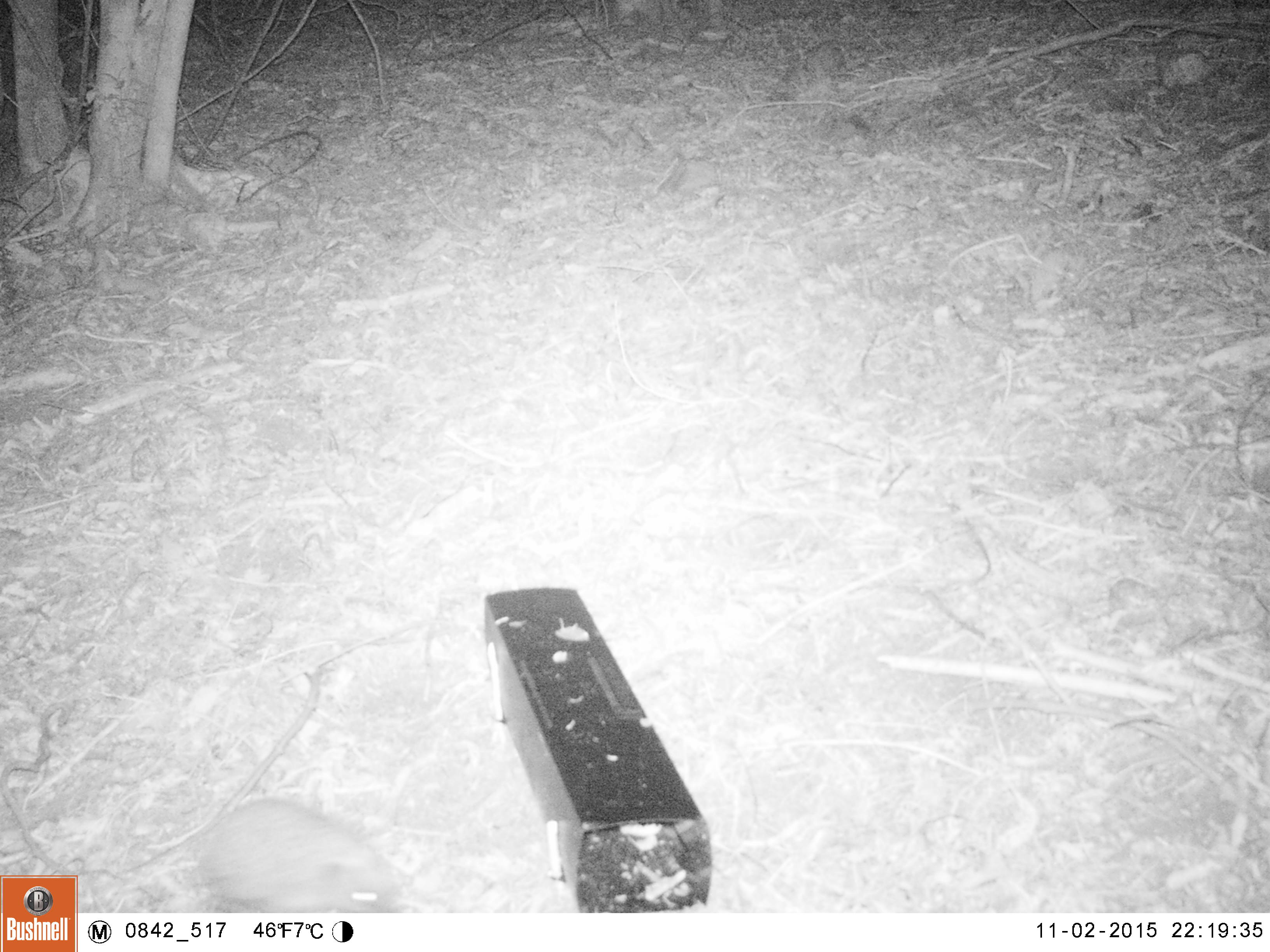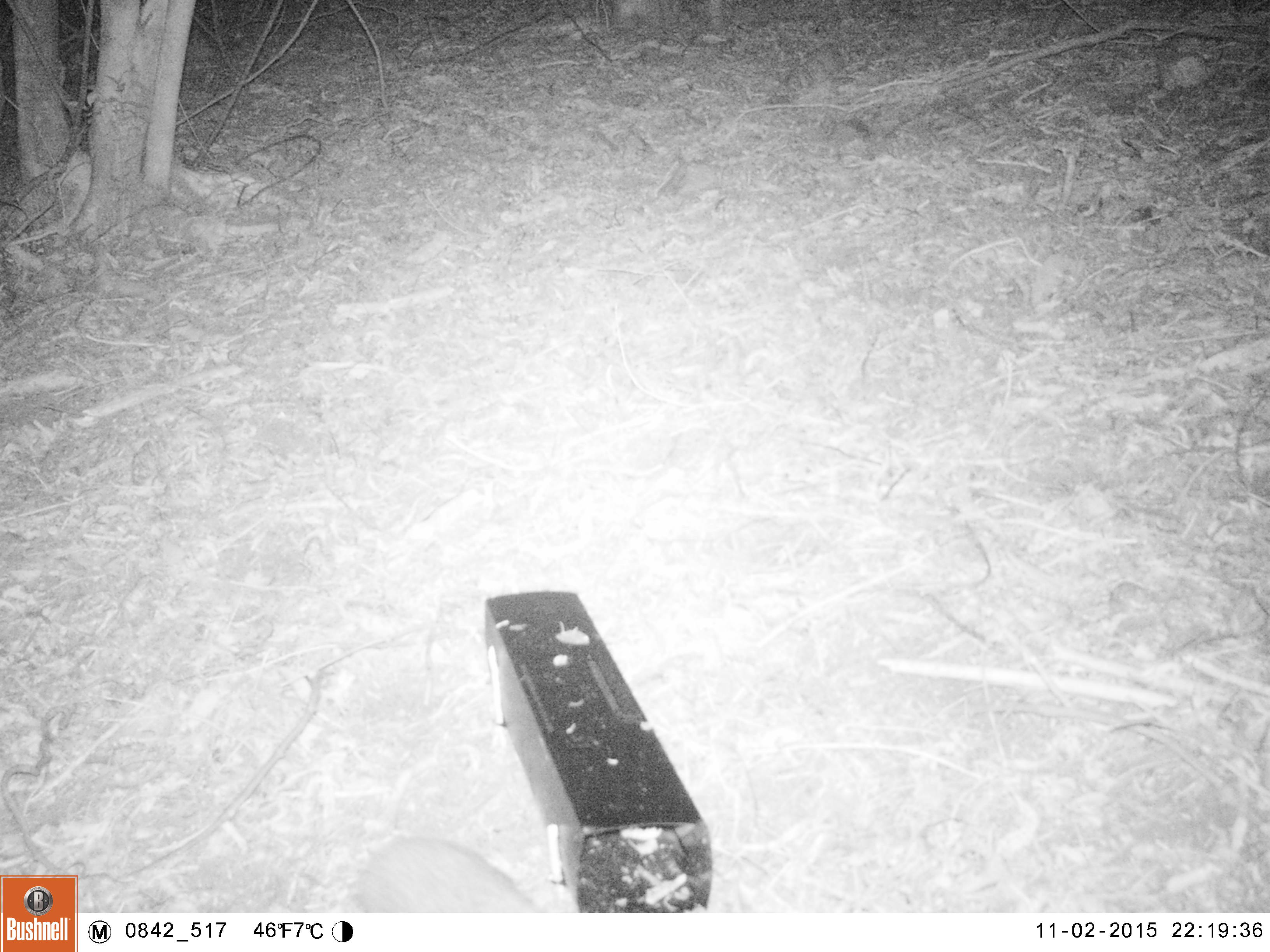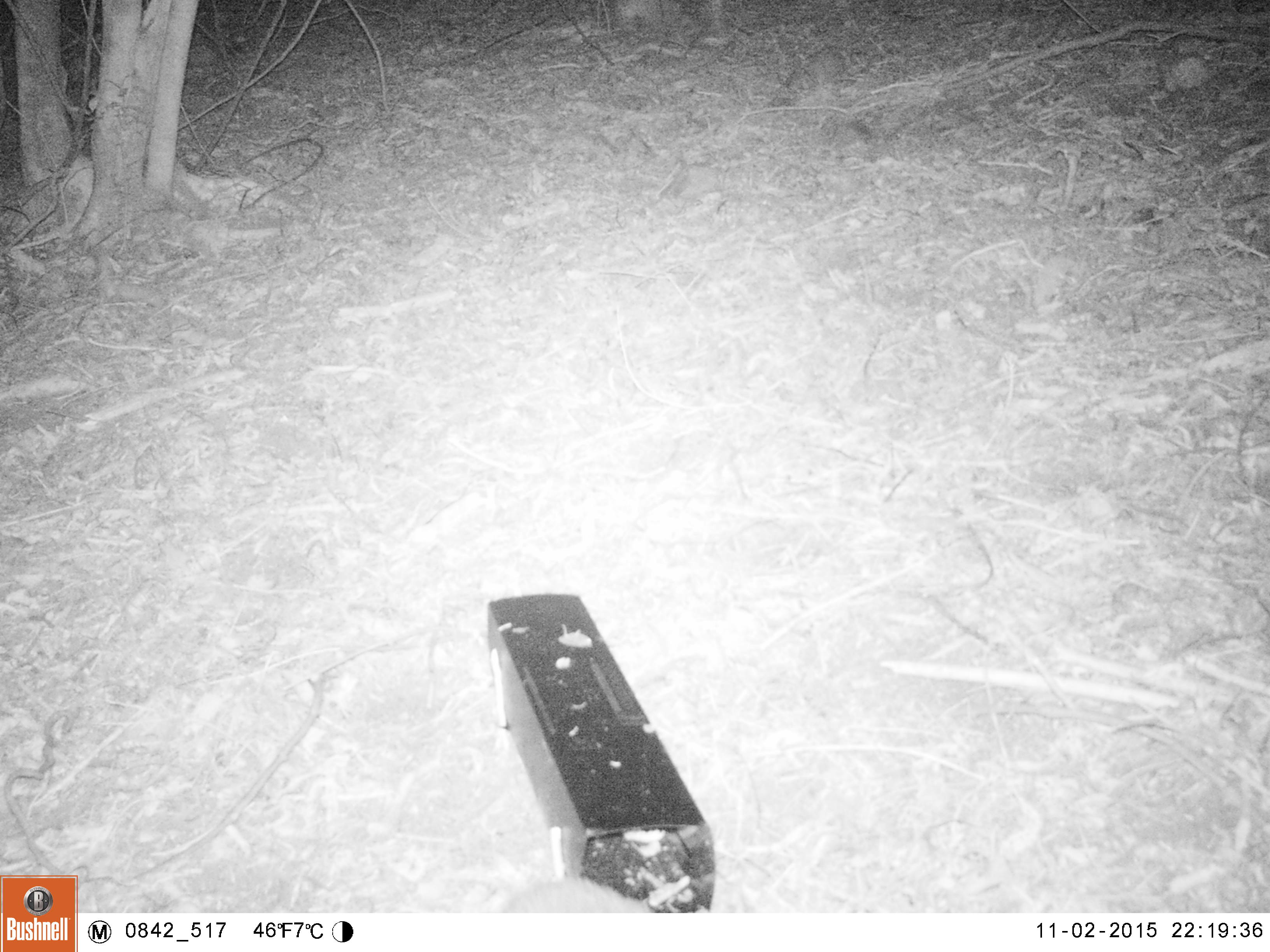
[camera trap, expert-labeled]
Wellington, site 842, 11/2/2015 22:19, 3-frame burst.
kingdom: Animalia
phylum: Chordata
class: Mammalia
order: Eulipotyphla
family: Erinaceidae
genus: Erinaceus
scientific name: Erinaceus europaeus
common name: hedgehog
Hedgehog (Erinaceus europaeus).